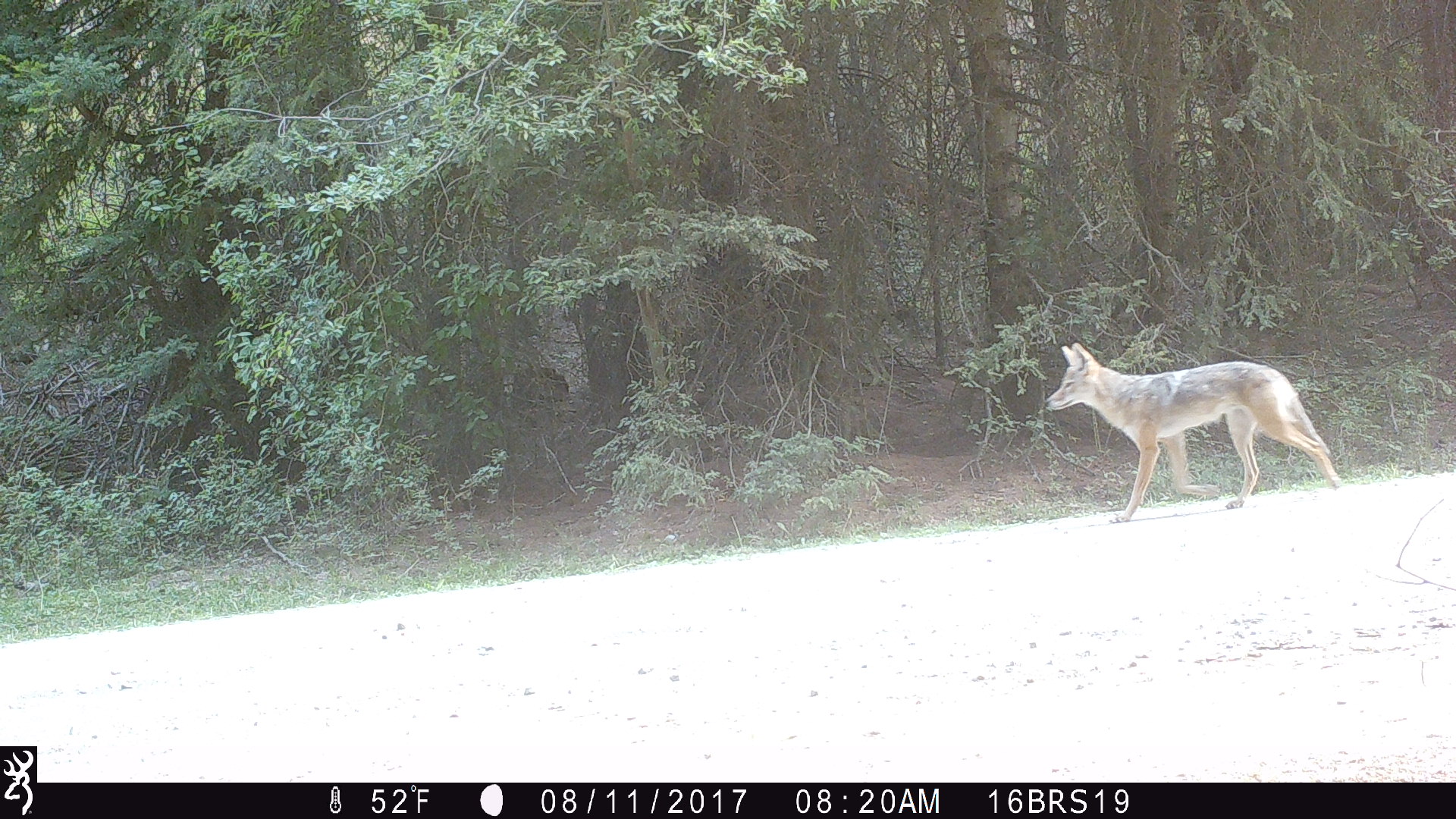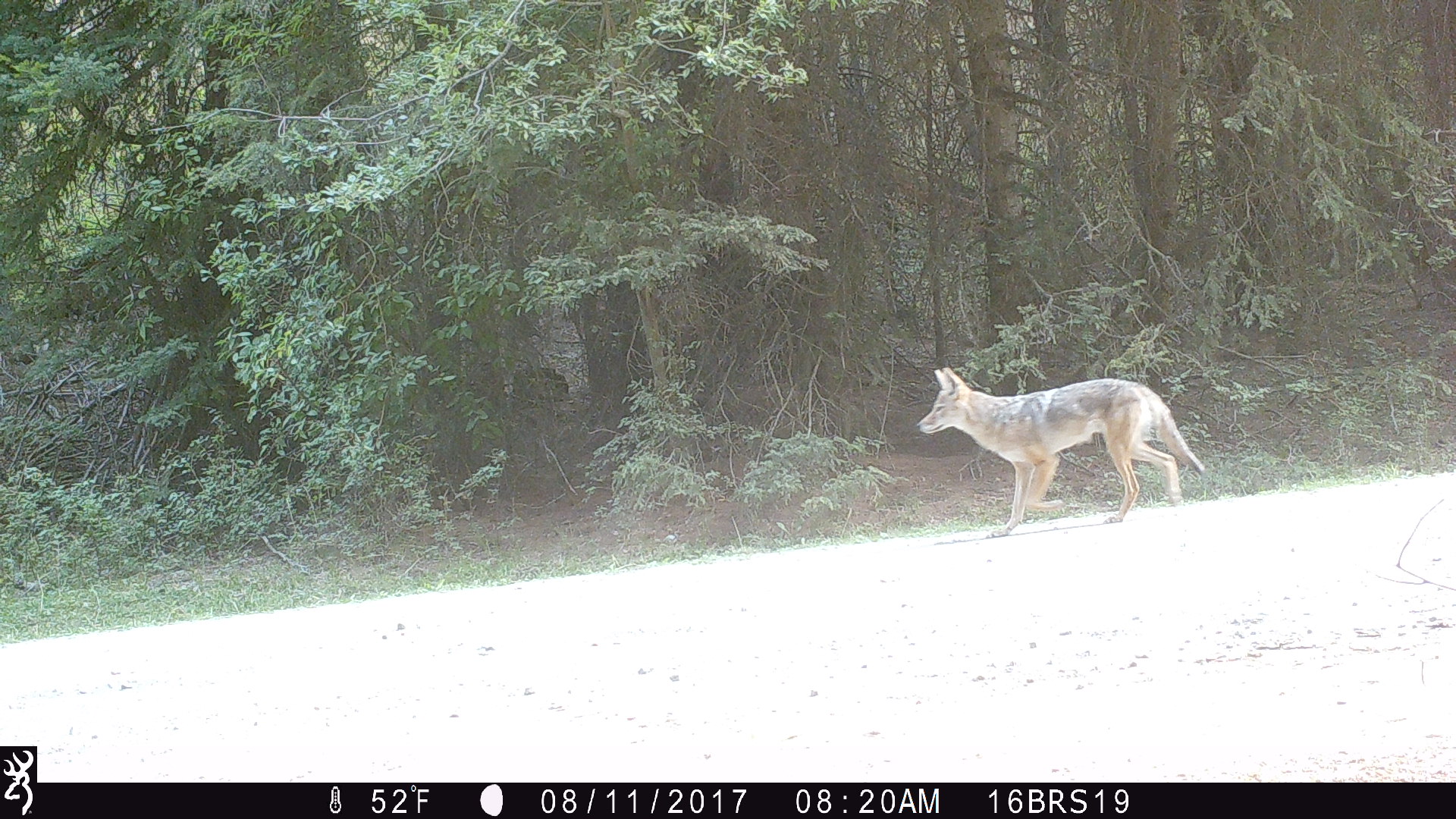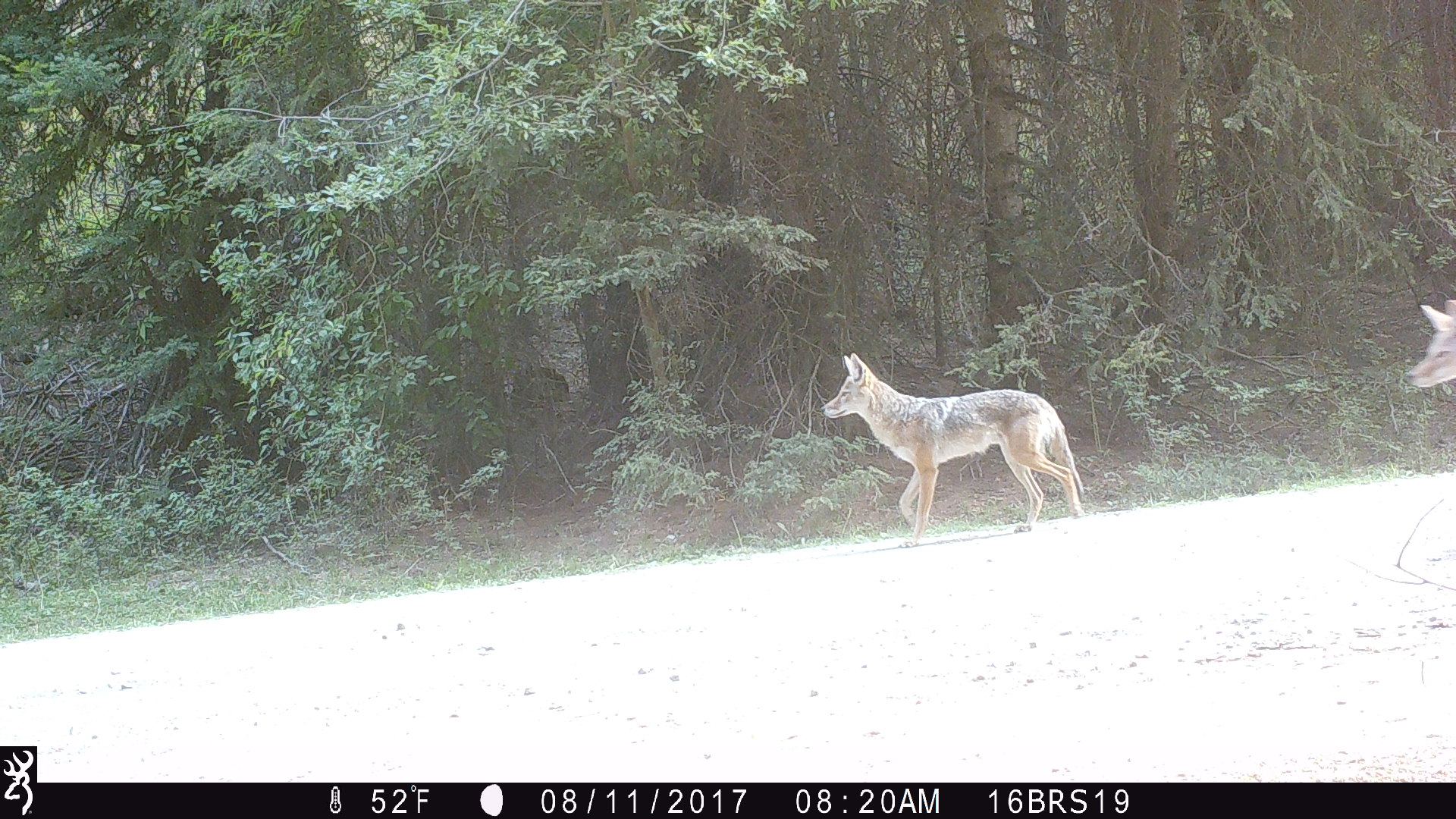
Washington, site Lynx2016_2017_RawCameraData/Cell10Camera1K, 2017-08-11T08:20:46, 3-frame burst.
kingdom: Animalia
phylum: Chordata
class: Mammalia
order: Carnivora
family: Canidae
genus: Canis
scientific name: Canis latrans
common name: coyote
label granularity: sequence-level